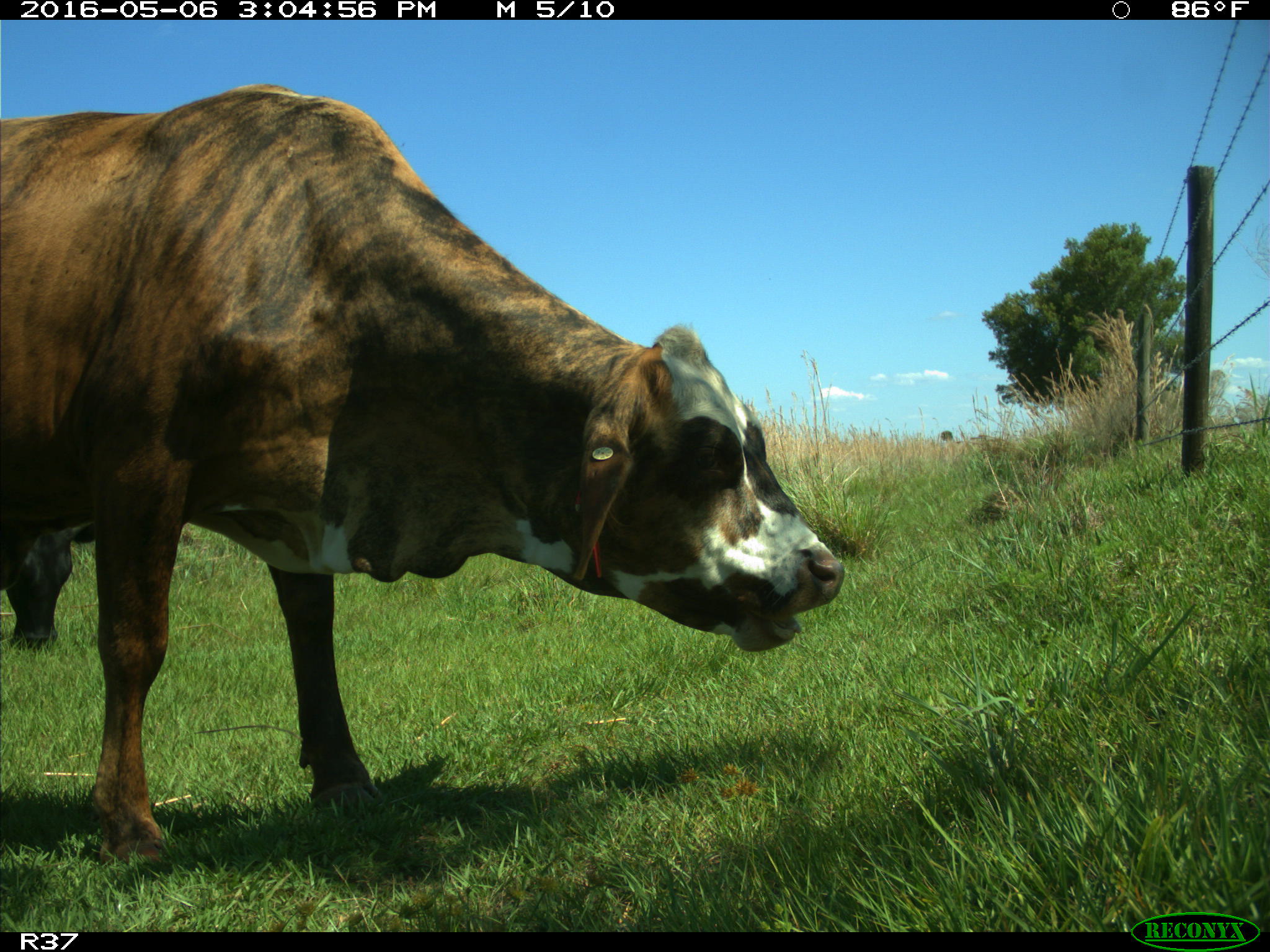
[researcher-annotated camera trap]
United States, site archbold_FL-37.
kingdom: Animalia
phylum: Chordata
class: Mammalia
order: Artiodactyla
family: Bovidae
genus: Bos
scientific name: Bos taurus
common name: domestic cow